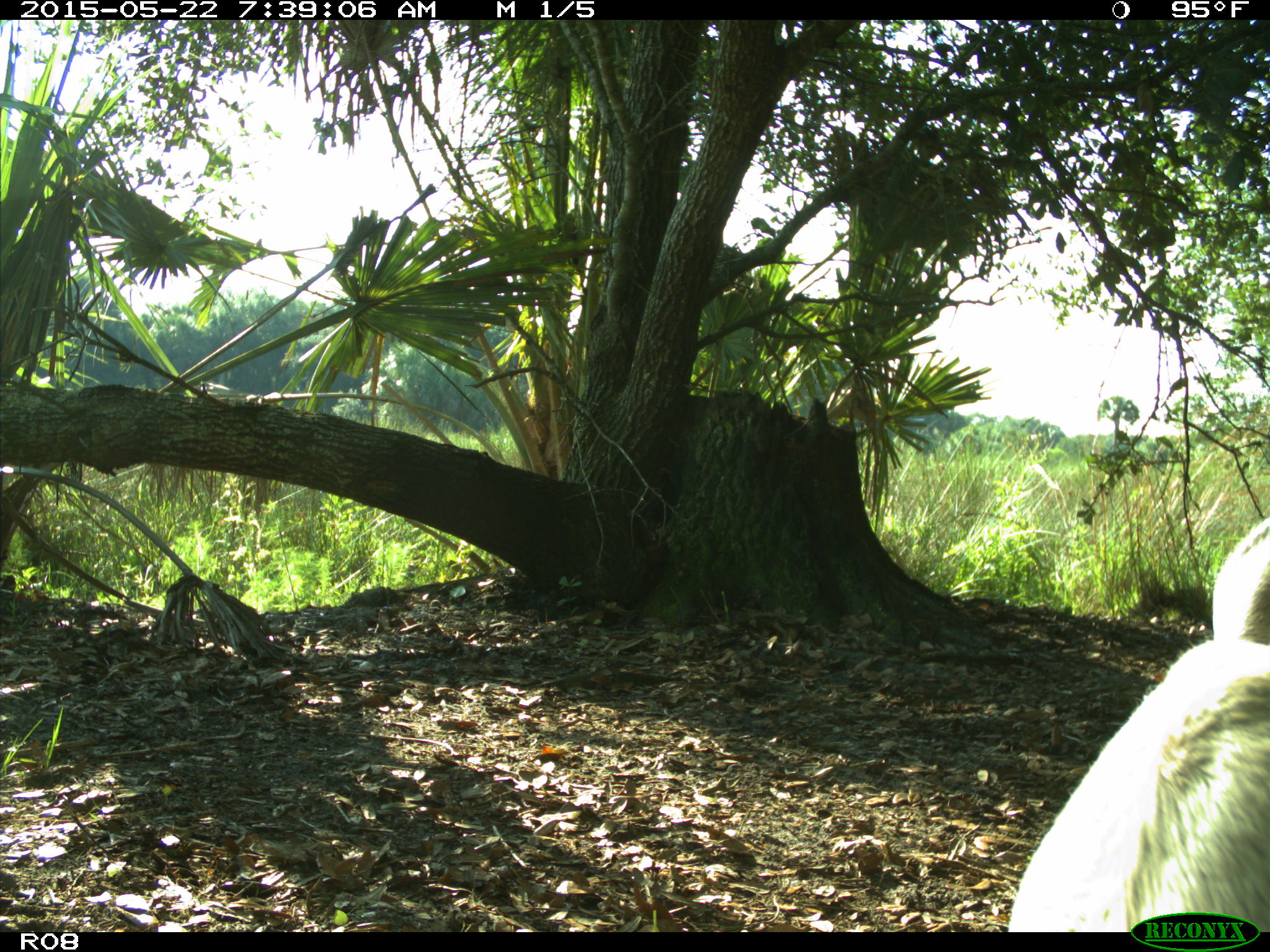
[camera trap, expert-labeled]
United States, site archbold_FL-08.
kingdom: Animalia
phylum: Chordata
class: Mammalia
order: Artiodactyla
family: Bovidae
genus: Bos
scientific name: Bos taurus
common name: domestic cow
Bos taurus (domestic cow).